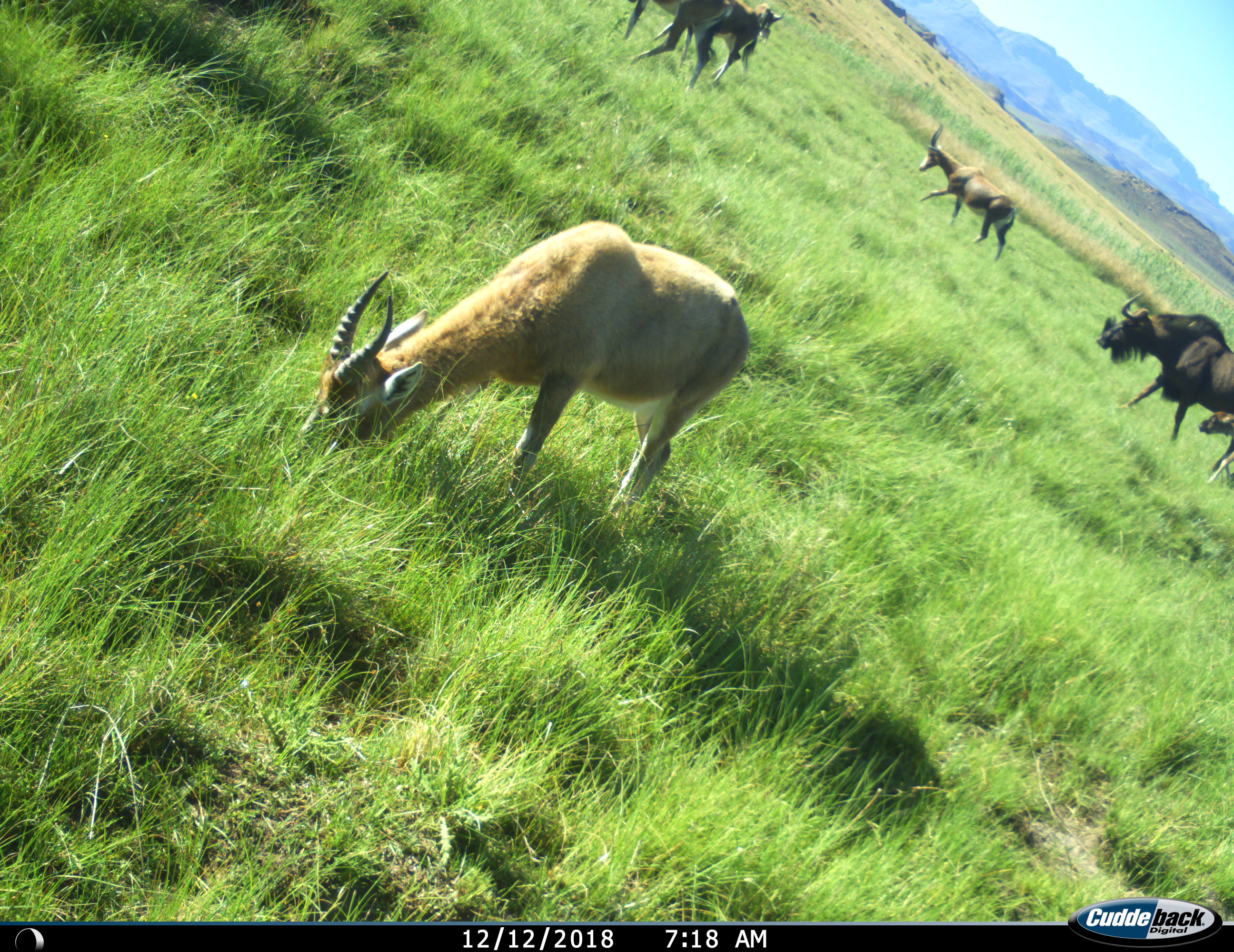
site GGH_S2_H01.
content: unidentified animal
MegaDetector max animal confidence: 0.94